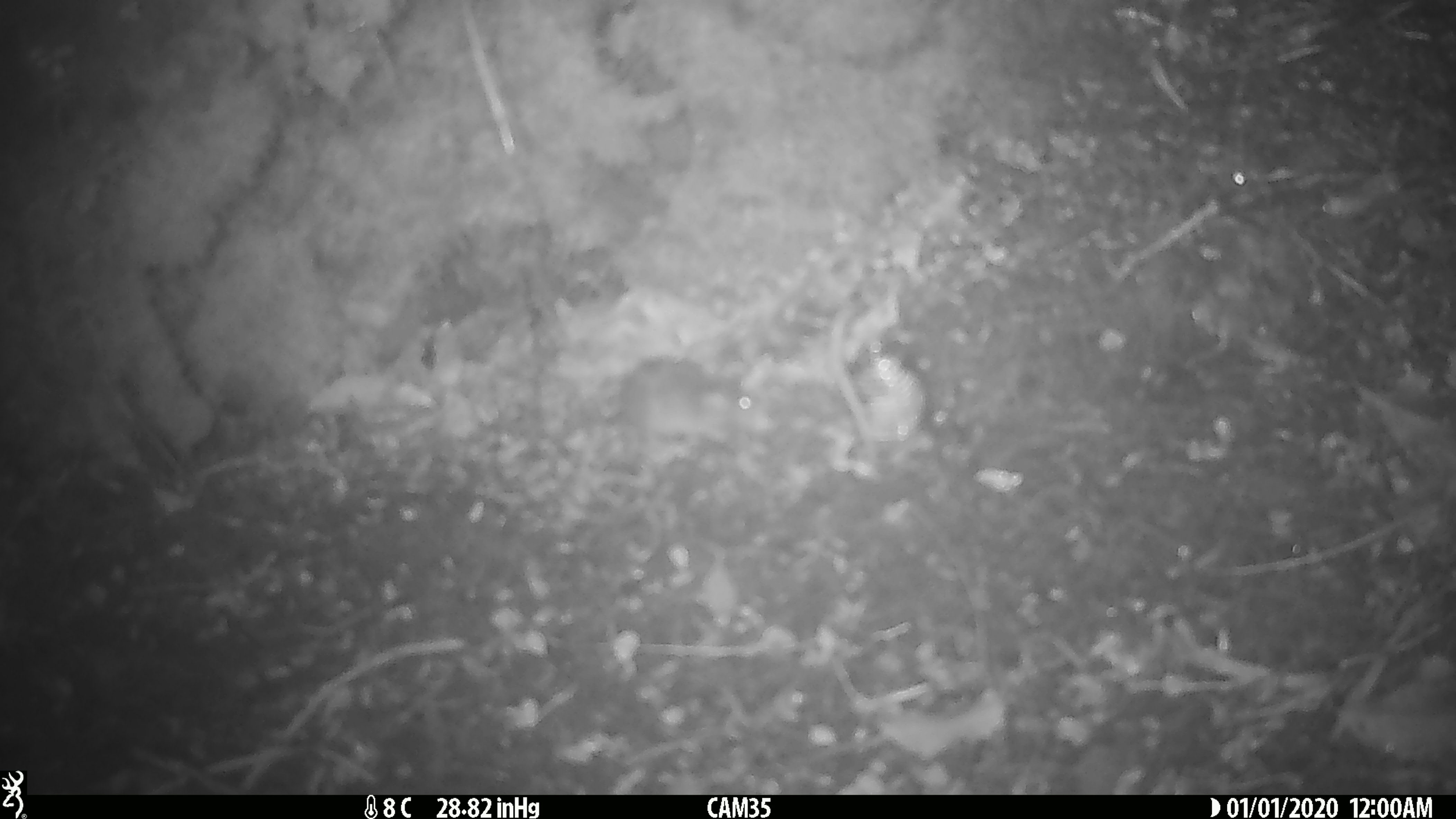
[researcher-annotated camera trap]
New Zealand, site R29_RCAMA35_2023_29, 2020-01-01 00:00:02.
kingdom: Animalia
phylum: Chordata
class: Mammalia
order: Rodentia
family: Muridae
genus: Mus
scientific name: Mus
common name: mouse